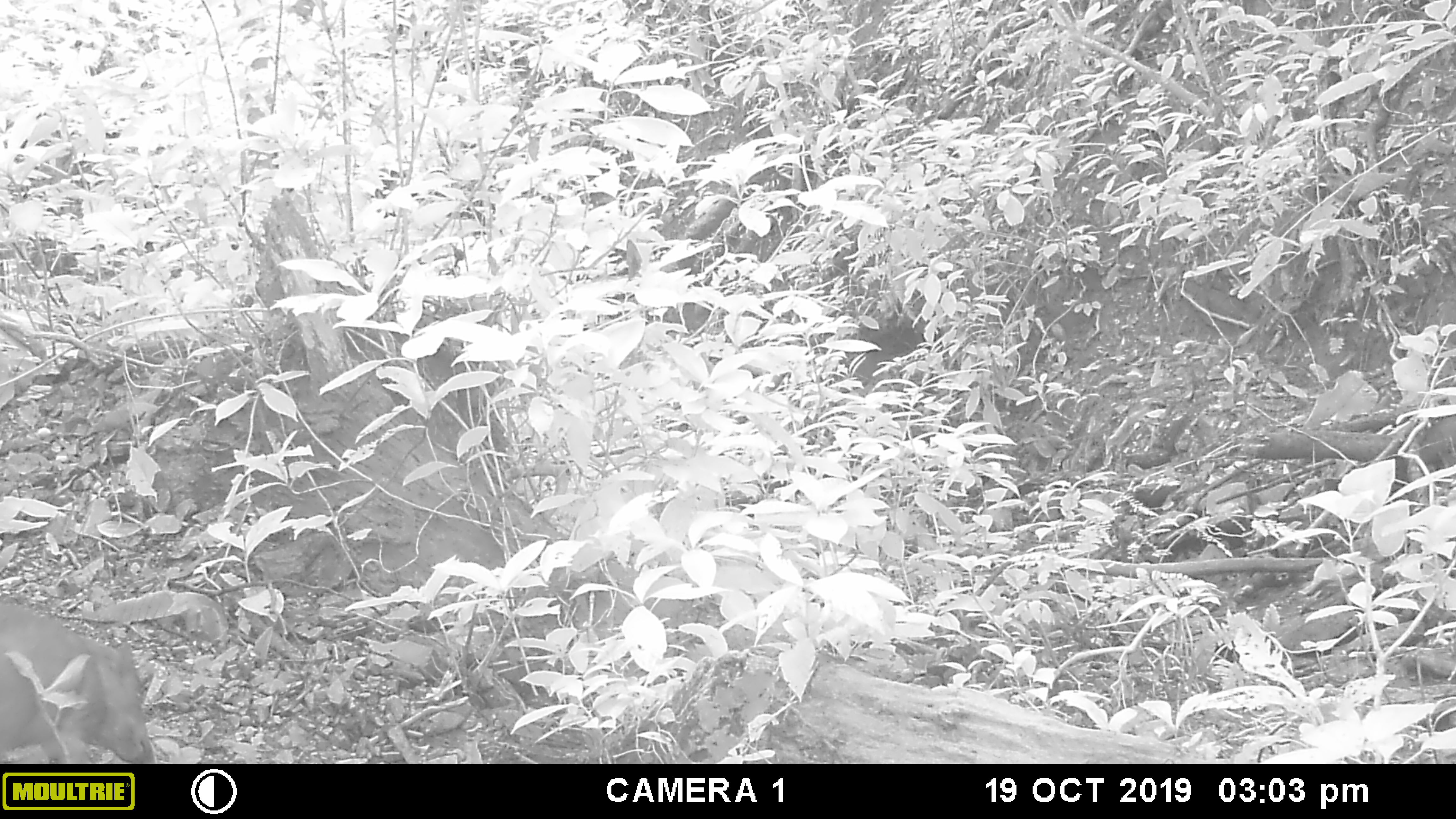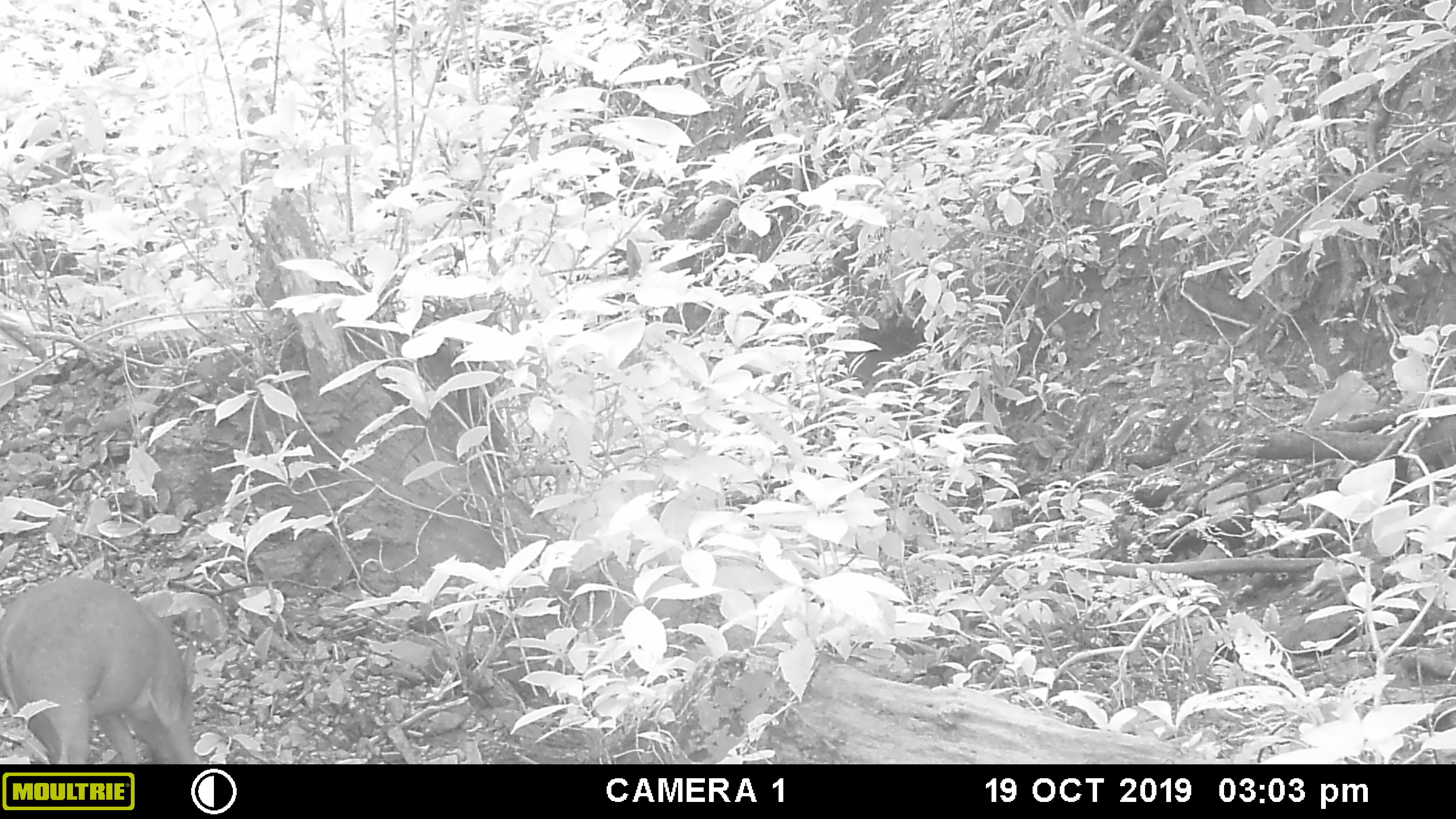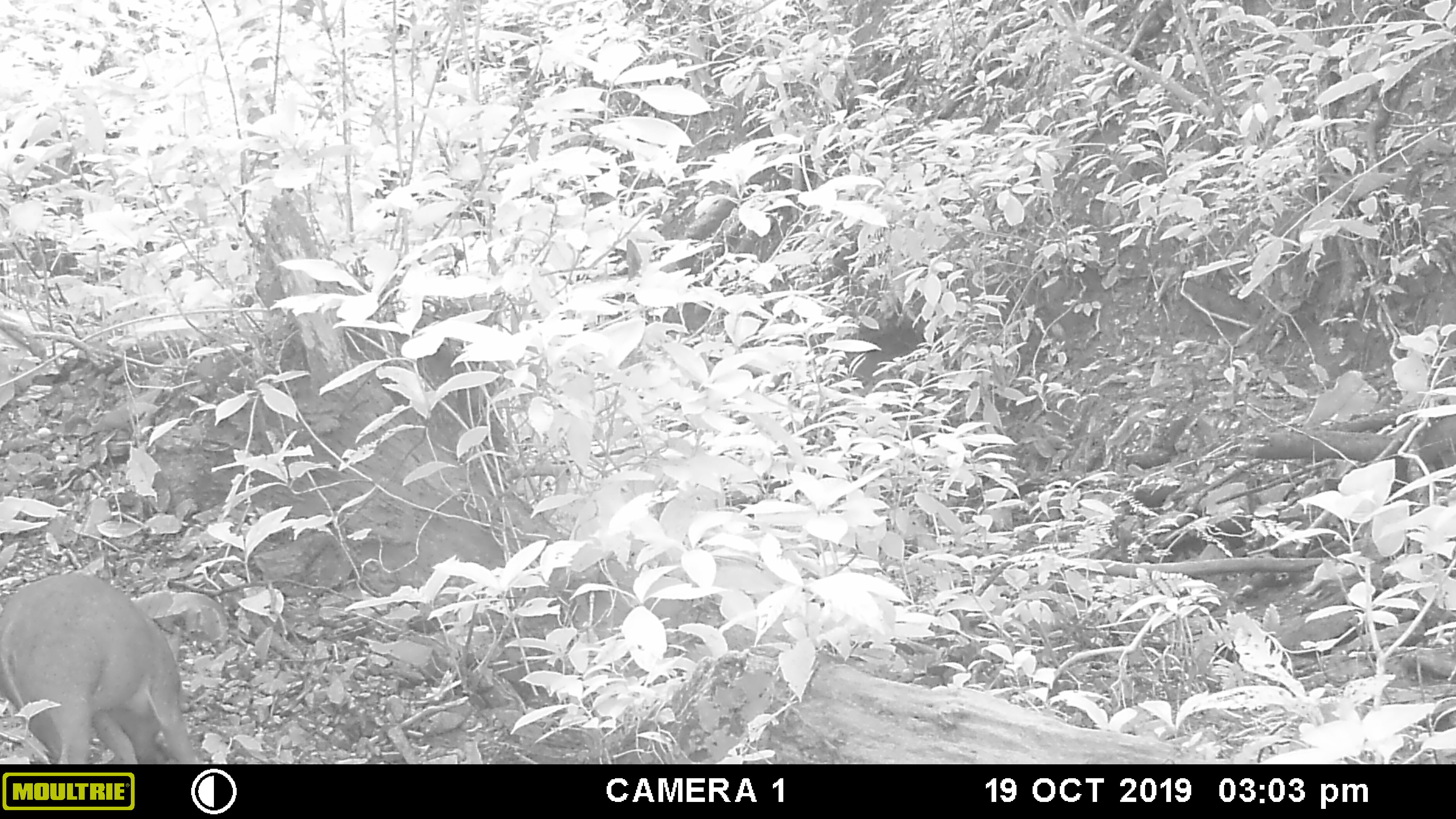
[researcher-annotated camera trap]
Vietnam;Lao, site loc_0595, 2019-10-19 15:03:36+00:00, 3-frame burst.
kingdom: Animalia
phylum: Chordata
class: Mammalia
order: Artiodactyla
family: Suidae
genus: Sus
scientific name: Sus scrofa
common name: eurasian wild pig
Eurasian wild pig (Sus scrofa). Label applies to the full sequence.